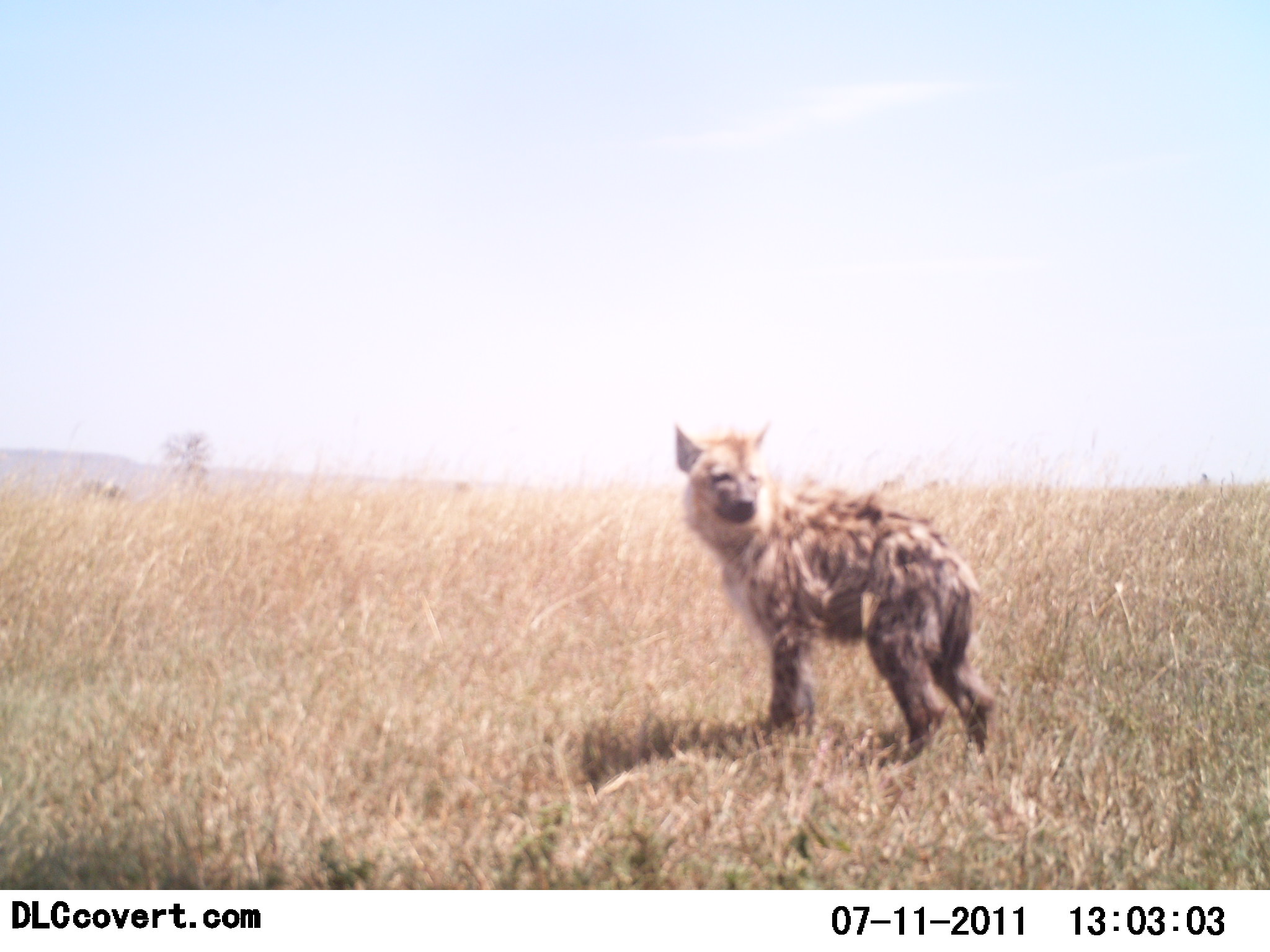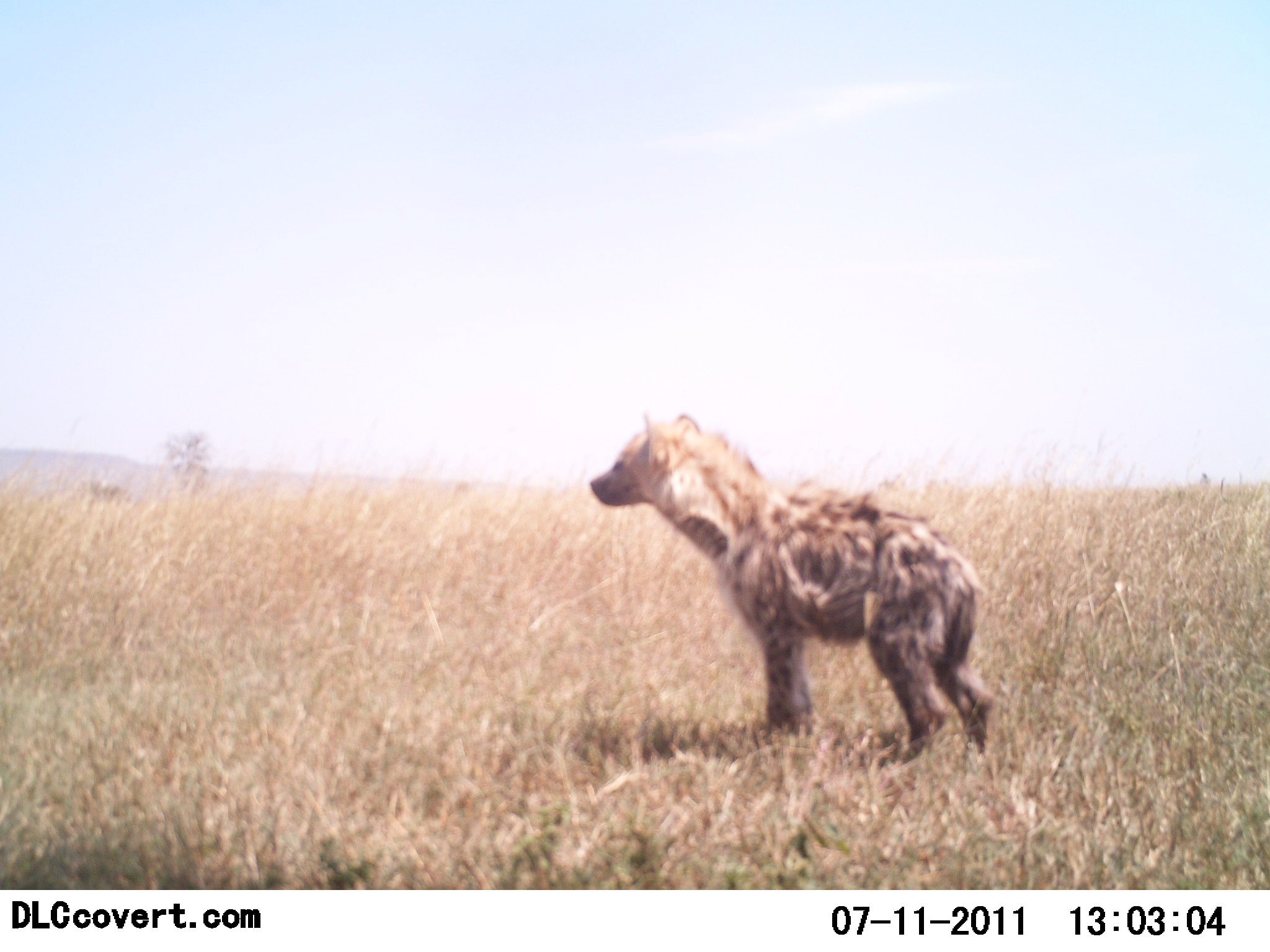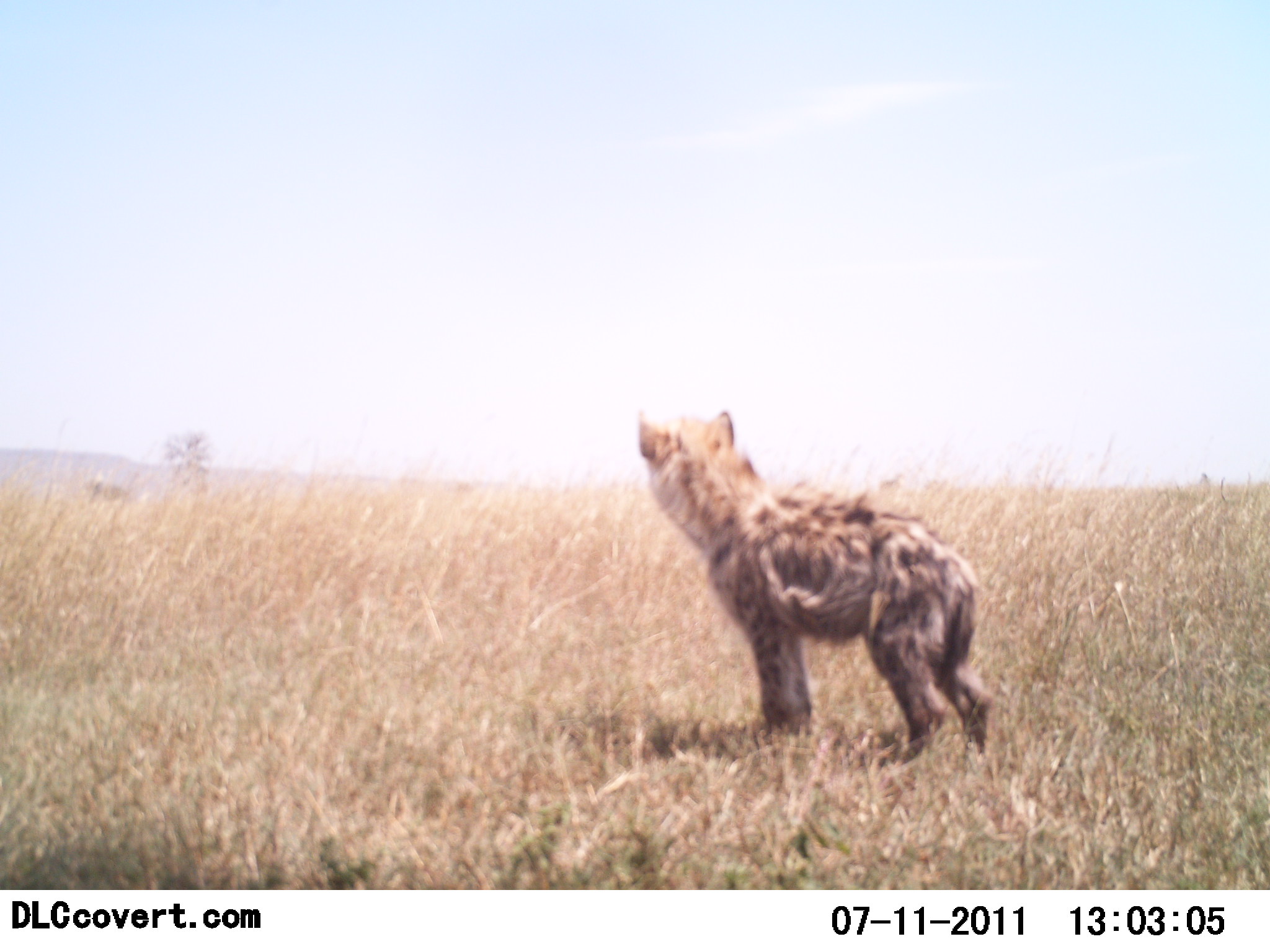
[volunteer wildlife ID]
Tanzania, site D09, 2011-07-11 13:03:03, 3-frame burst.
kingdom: Animalia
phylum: Chordata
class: Mammalia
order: Carnivora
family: Hyaenidae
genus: Crocuta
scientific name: Crocuta crocuta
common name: spotted hyena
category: hyenaspotted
Hyenaspotted (spotted hyena) (Crocuta crocuta), count 1. Behavior (volunteer vote fractions): standing 90%, resting 0%, moving 10%, interacting 10%. Young present (vote fraction): 10%. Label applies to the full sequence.